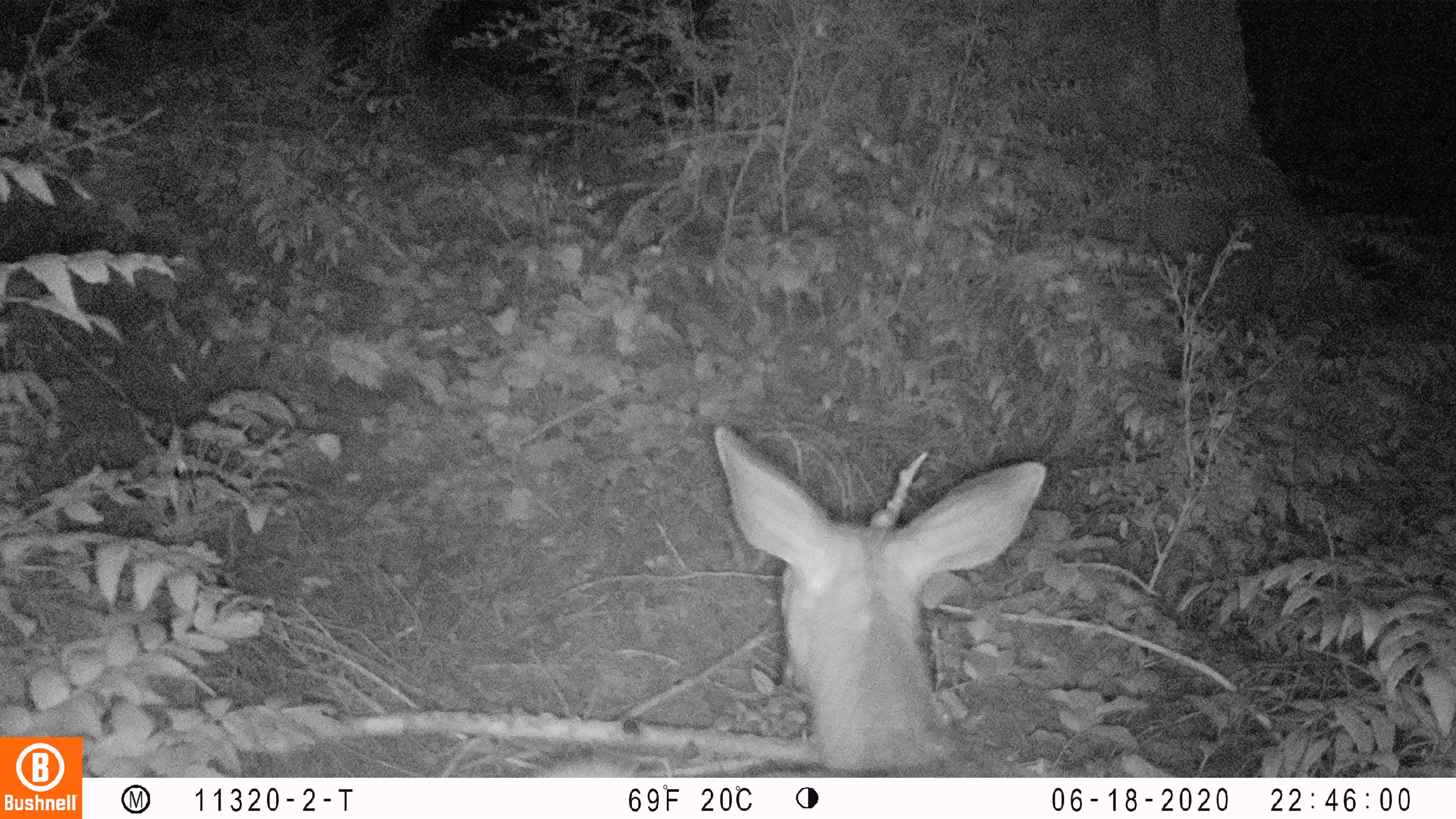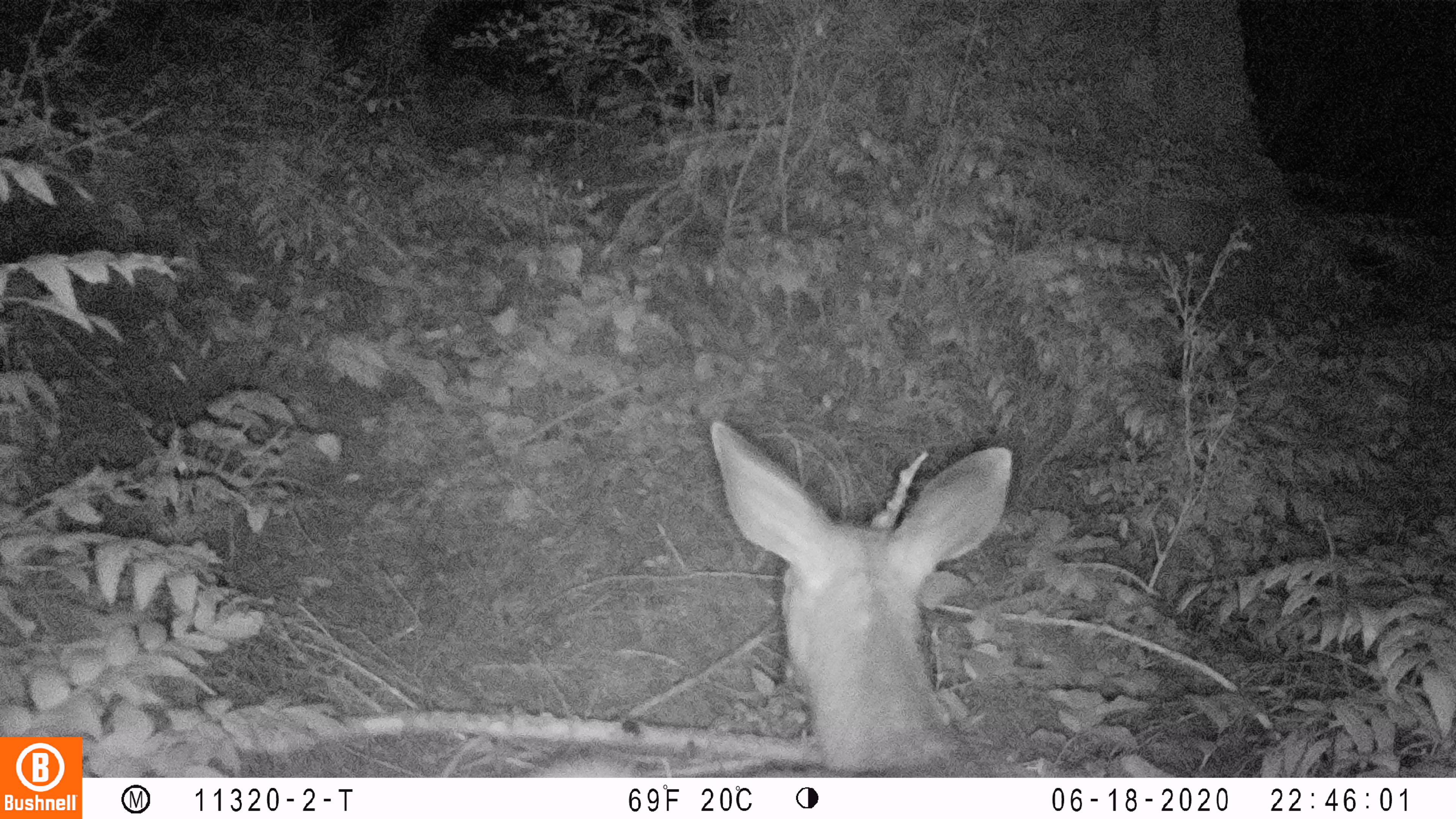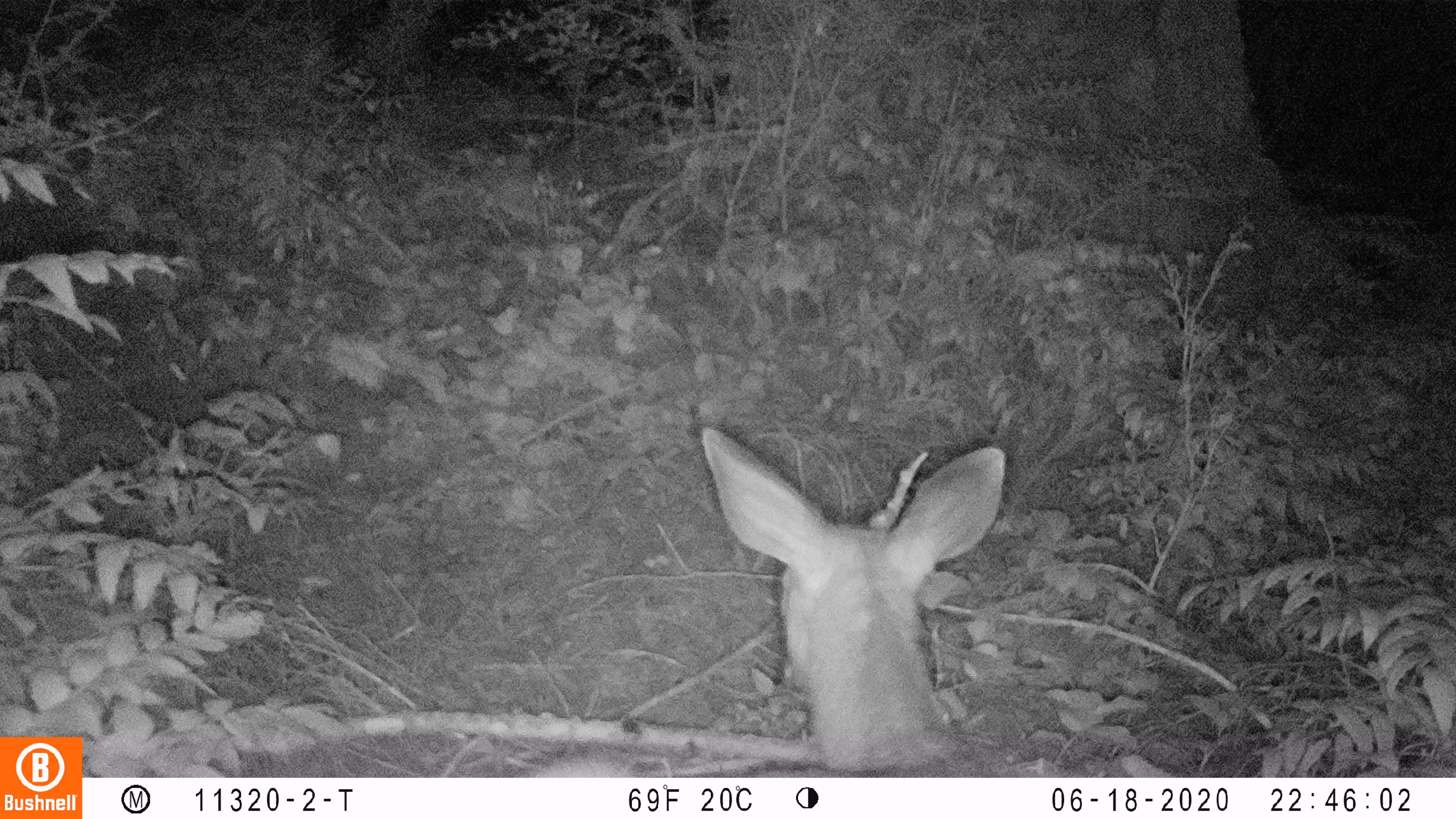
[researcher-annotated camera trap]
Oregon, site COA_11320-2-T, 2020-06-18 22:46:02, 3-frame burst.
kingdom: Animalia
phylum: Chordata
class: Mammalia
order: Artiodactyla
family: Cervidae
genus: Odocoileus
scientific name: Odocoileus hemionus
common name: black-tailed deer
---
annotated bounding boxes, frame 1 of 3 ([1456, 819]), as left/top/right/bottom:
black-tailed deer: 535/421/1053/774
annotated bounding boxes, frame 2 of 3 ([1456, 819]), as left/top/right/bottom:
black-tailed deer: 524/408/1015/774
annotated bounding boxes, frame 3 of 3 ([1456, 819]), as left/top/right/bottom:
black-tailed deer: 527/414/1009/774